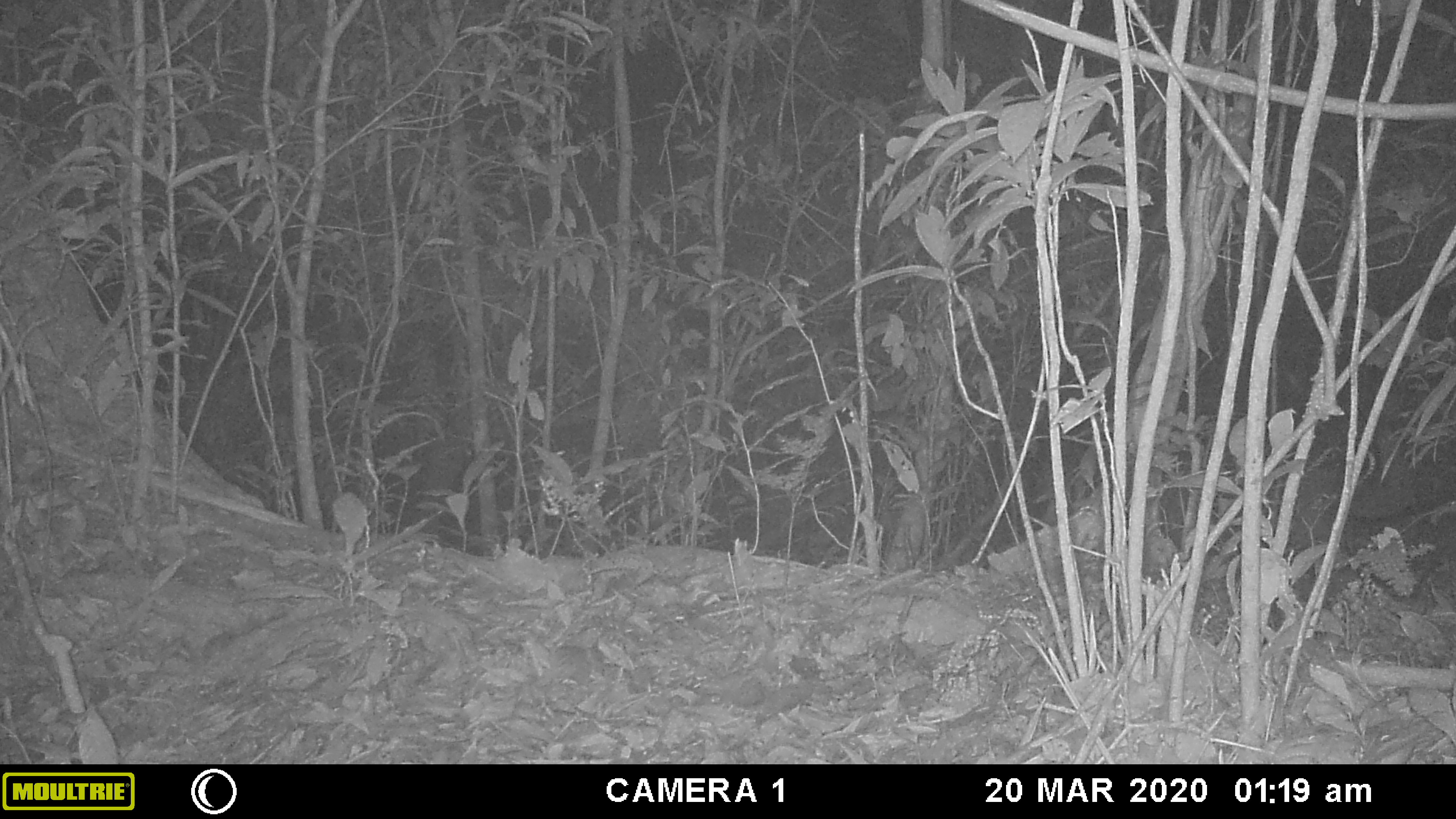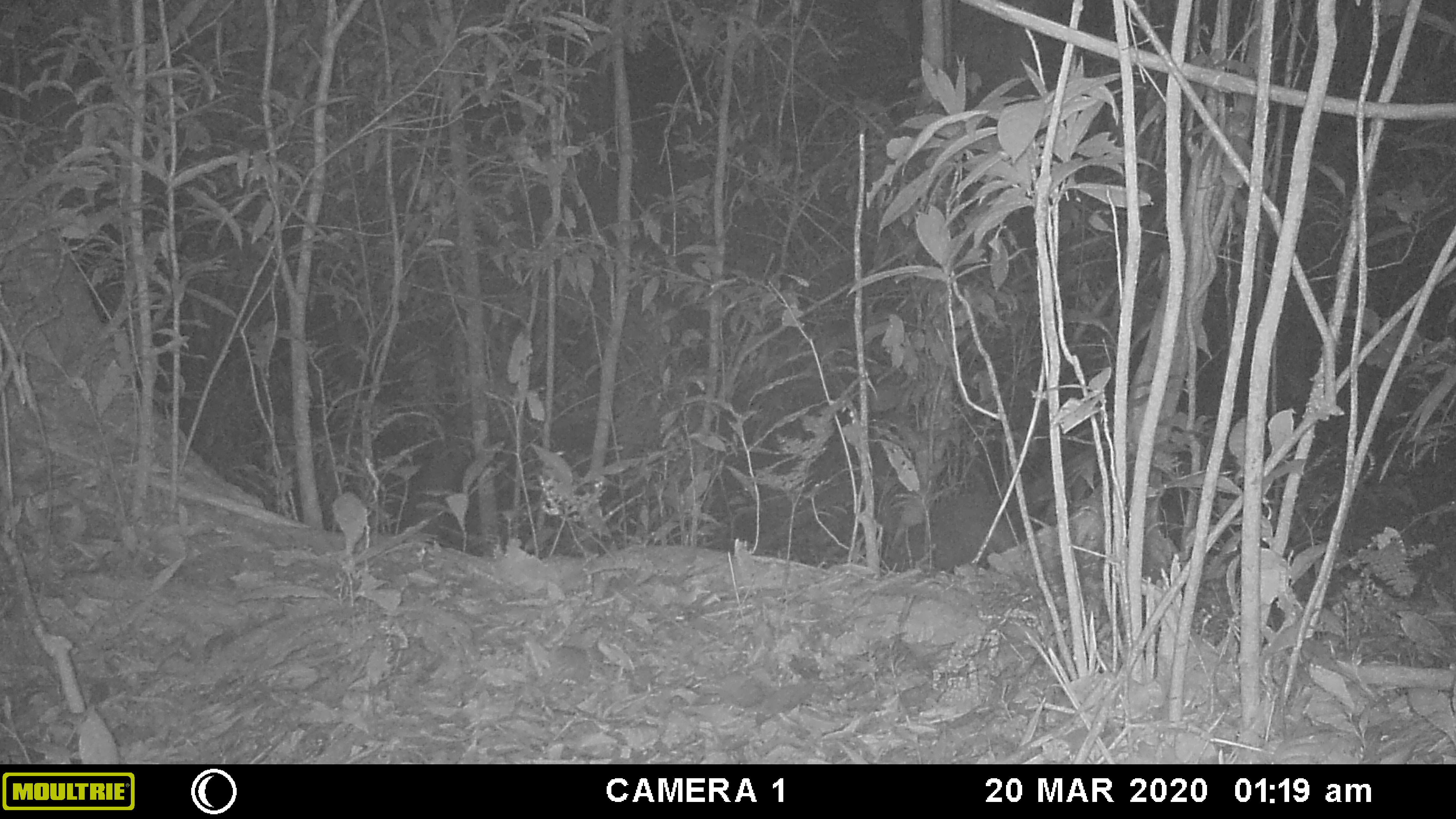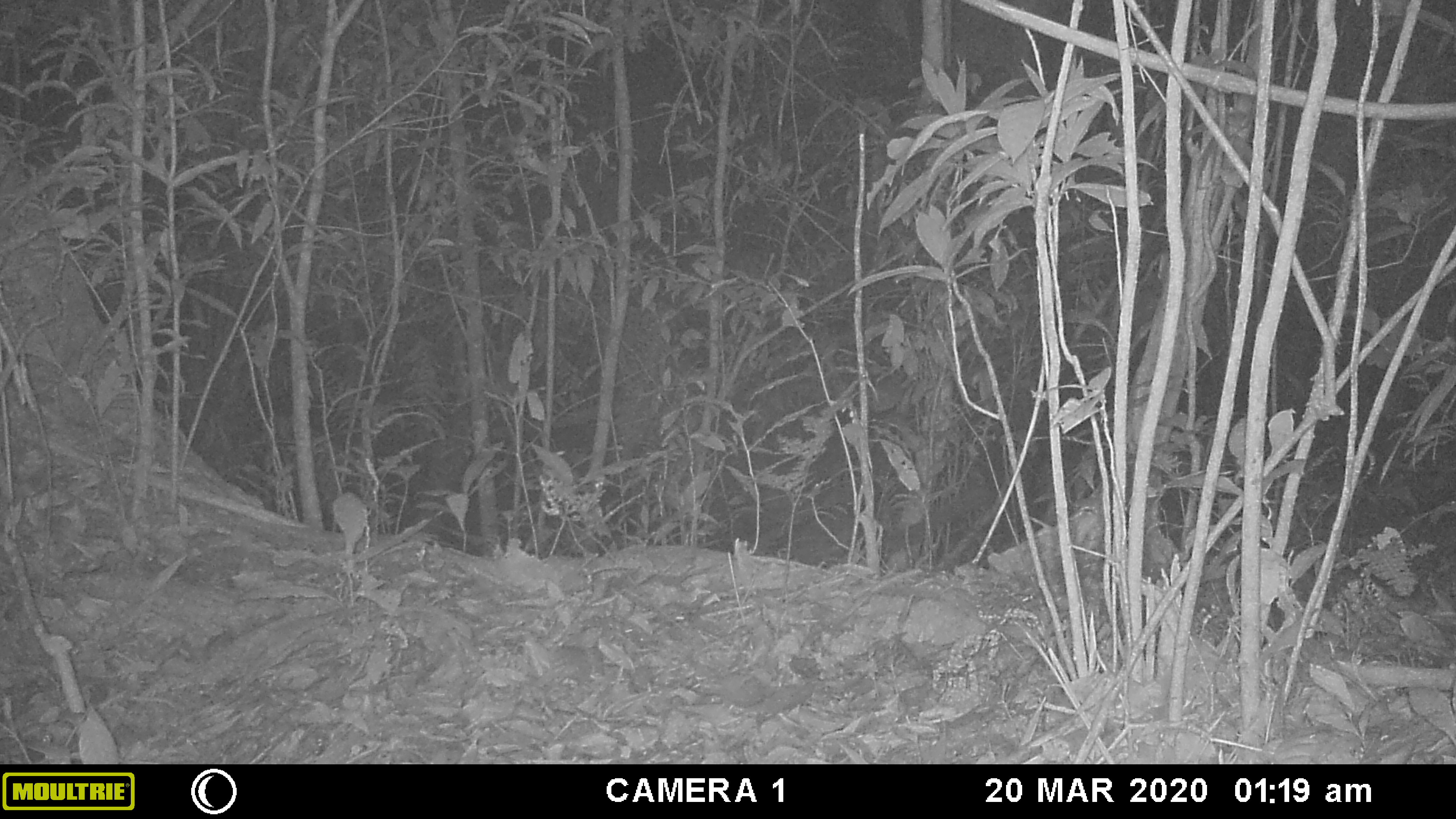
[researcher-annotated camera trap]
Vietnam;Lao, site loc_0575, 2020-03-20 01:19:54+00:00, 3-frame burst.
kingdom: Animalia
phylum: Chordata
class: Mammalia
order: Carnivora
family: Viverridae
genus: Paguma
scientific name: Paguma larvata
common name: masked palm civet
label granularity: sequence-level